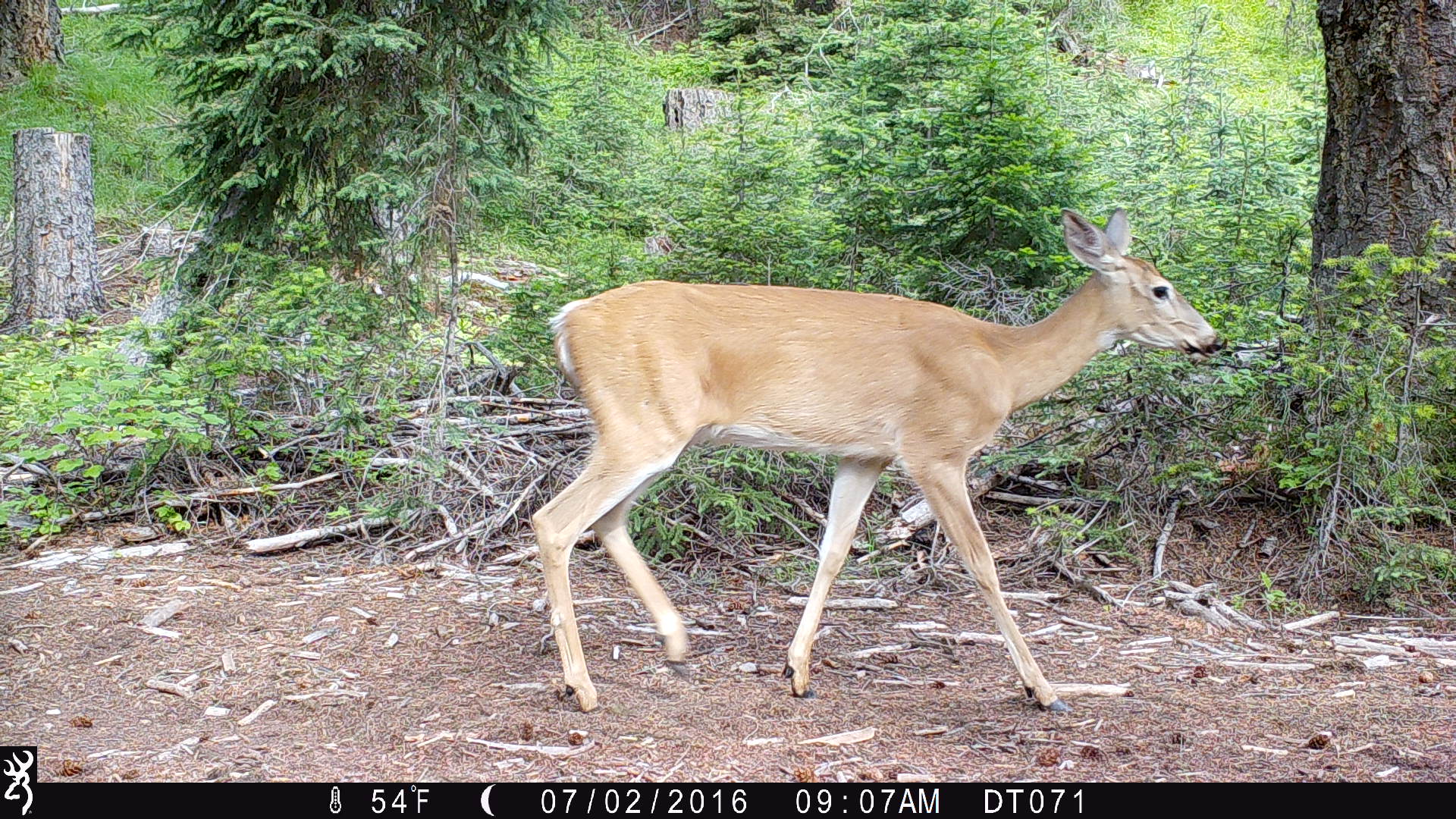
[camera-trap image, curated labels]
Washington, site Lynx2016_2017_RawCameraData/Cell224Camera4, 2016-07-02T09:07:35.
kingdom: Animalia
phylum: Chordata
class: Mammalia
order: Artiodactyla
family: Cervidae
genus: Odocoileus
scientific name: Odocoileus virginianus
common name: white-tailed deer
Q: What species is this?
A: Odocoileus virginianus (white-tailed deer).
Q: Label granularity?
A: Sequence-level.